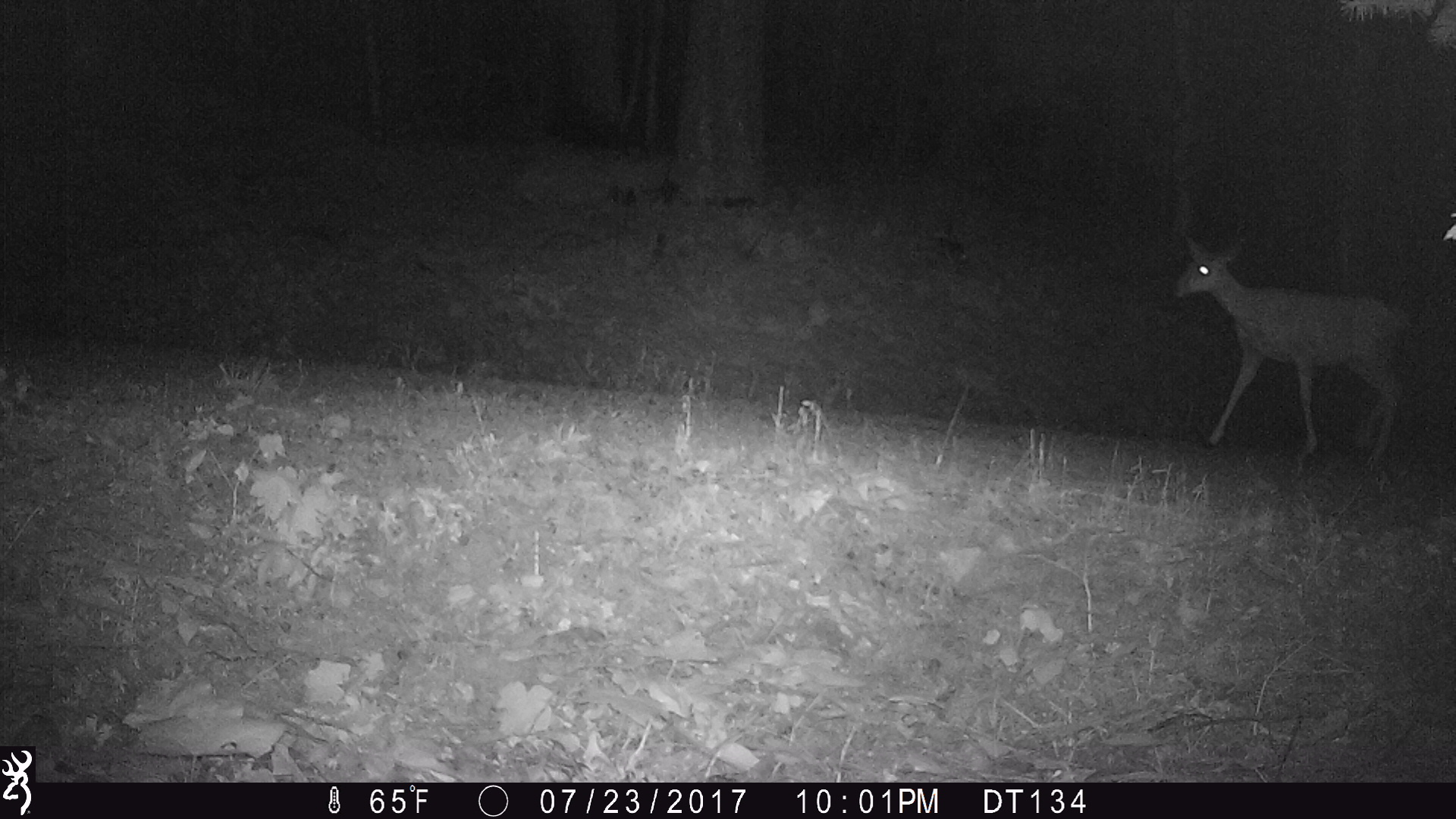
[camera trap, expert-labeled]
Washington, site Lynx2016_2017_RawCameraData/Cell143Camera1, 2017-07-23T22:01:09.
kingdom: Animalia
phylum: Chordata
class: Mammalia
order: Artiodactyla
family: Cervidae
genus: Odocoileus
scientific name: Odocoileus hemionus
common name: mule deer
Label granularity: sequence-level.